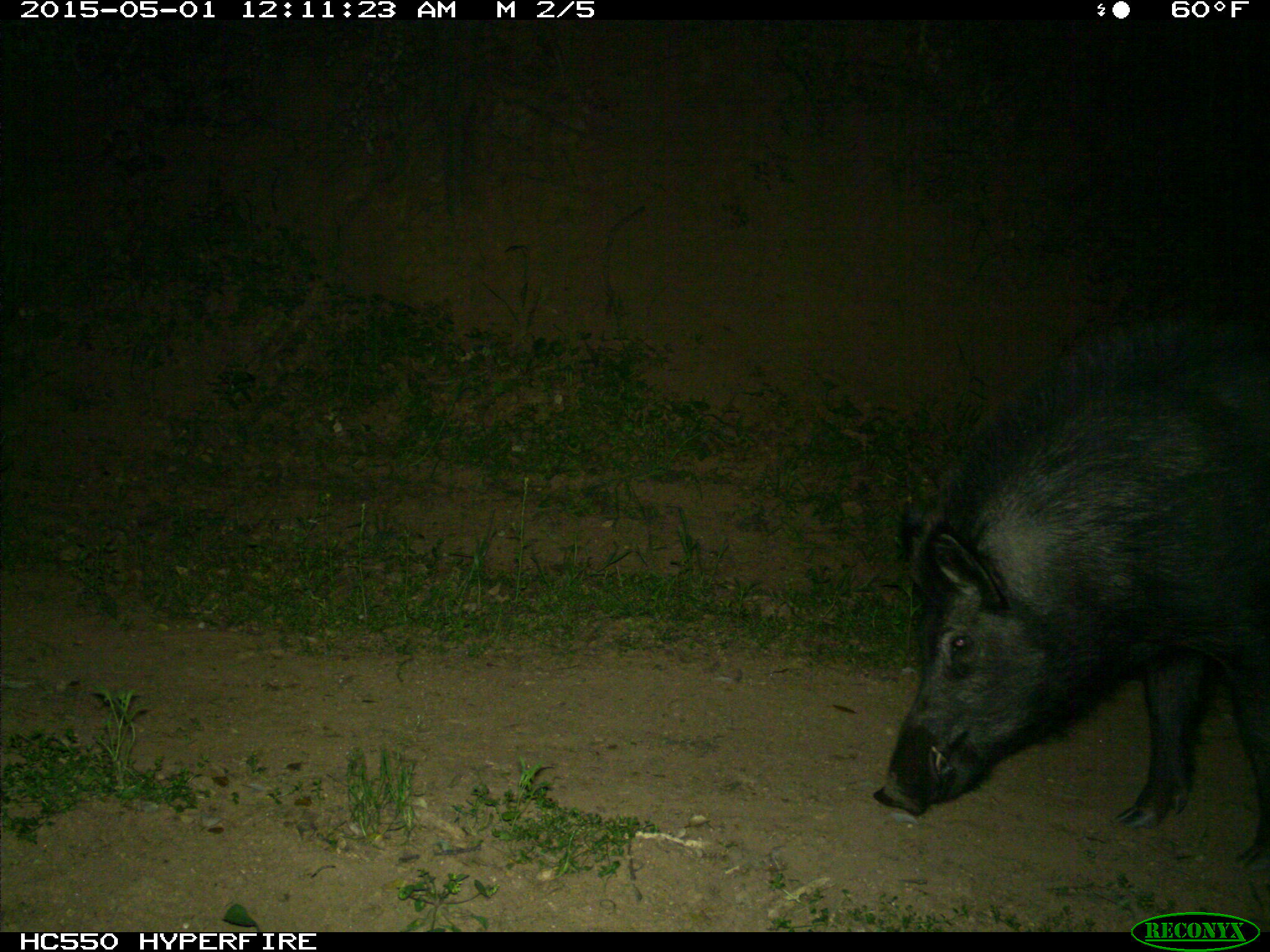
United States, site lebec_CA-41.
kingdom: Animalia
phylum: Chordata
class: Mammalia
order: Artiodactyla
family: Suidae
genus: Sus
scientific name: Sus scrofa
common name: wild boar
Sus scrofa (wild boar).